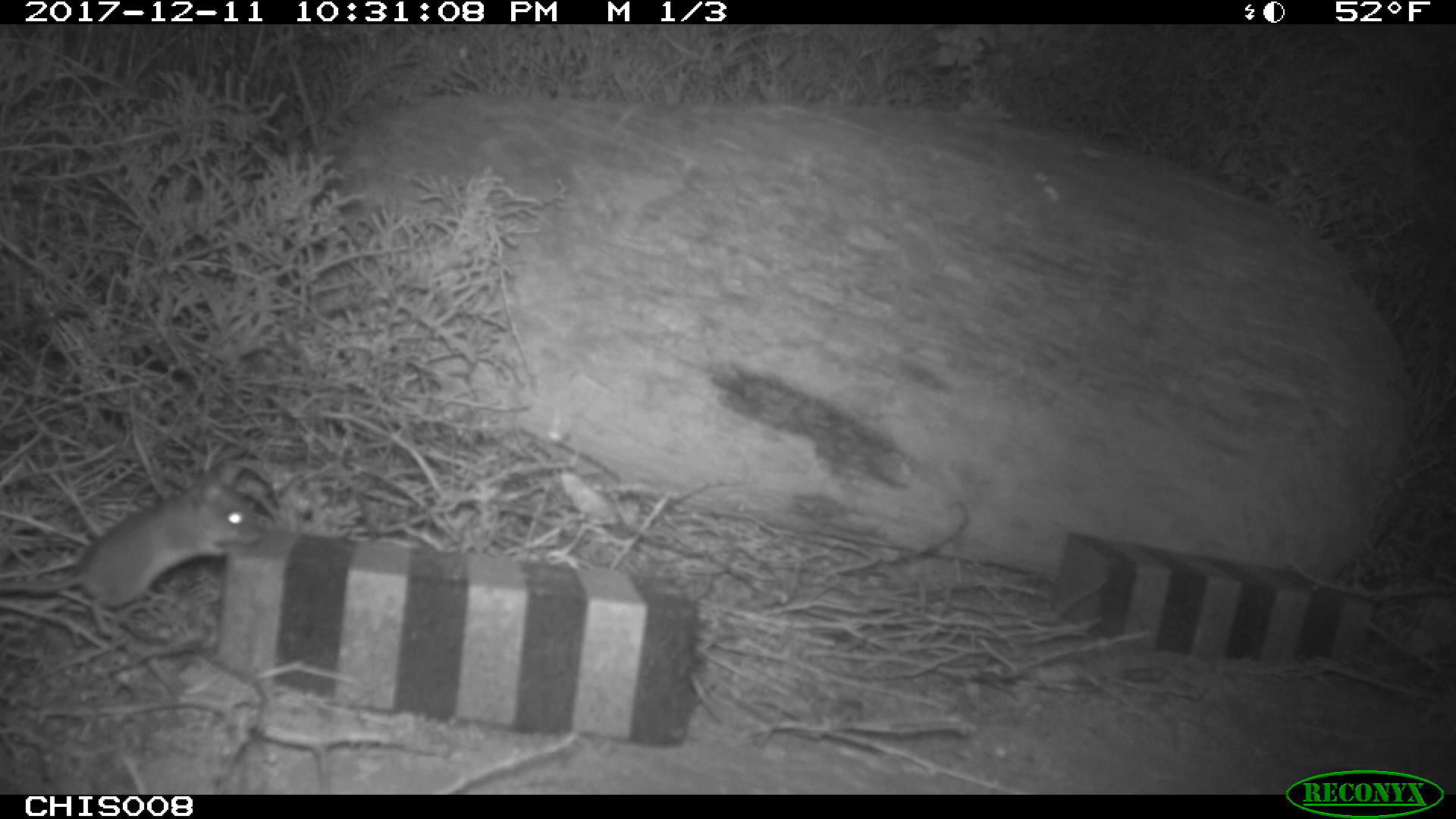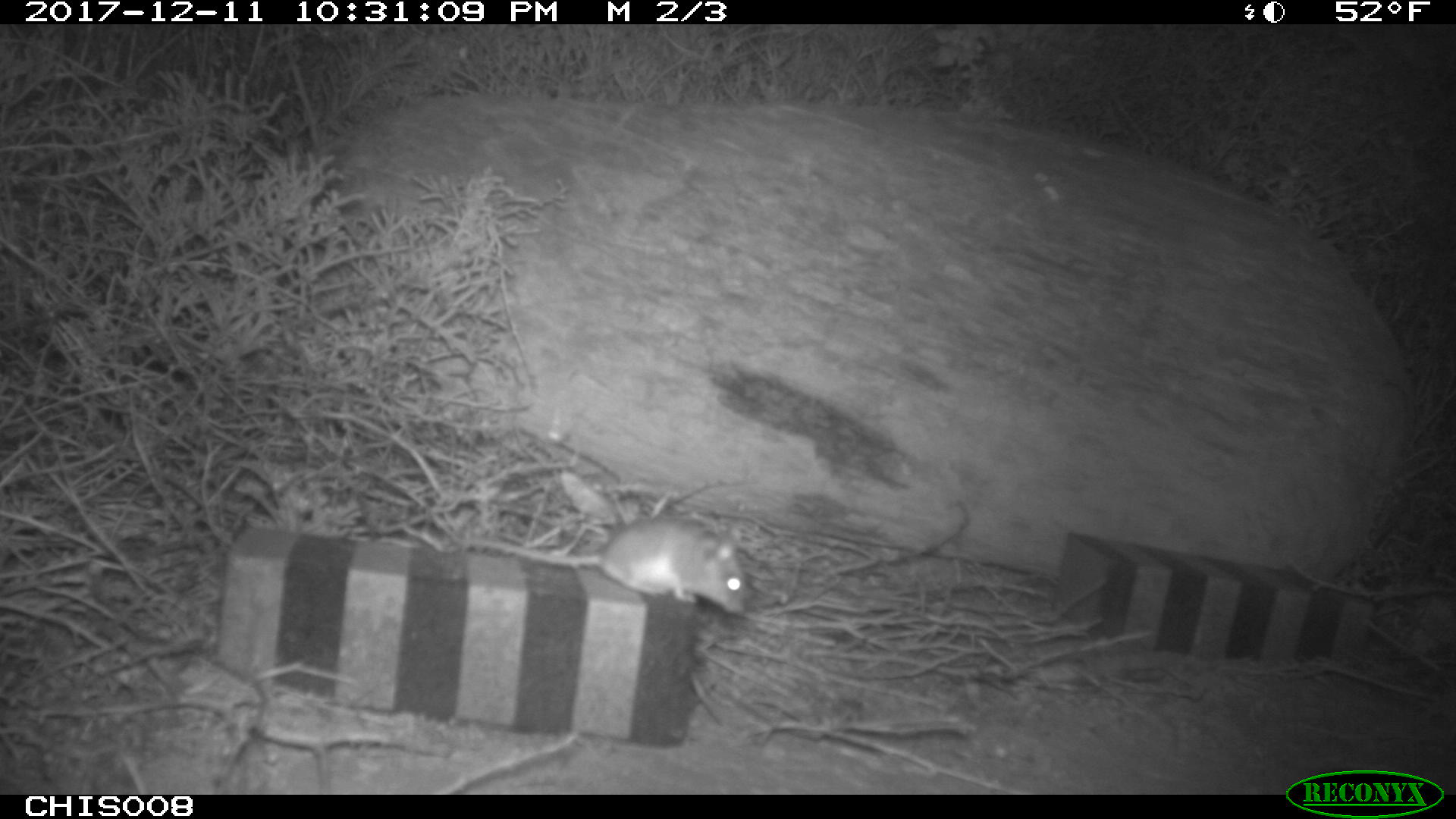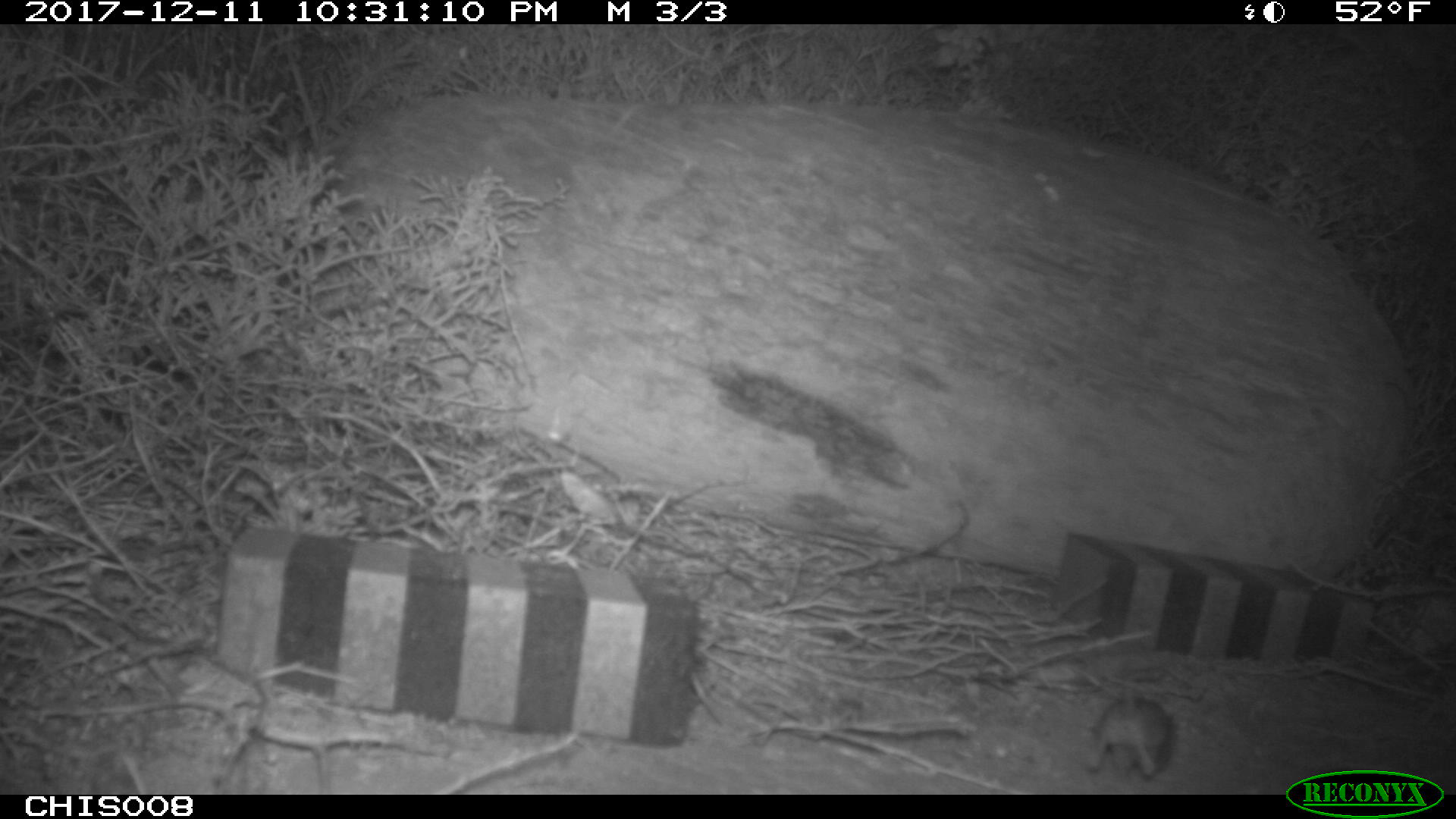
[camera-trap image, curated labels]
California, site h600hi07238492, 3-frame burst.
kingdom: Animalia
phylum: Chordata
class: Mammalia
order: Rodentia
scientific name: Rodentia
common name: rodent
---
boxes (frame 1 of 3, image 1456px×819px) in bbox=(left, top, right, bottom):
rodent: bbox=(0, 466, 262, 636)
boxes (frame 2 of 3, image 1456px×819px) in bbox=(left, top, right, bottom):
rodent: bbox=(461, 516, 752, 615)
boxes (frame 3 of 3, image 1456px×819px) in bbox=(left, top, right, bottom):
rodent: bbox=(1087, 672, 1173, 776)